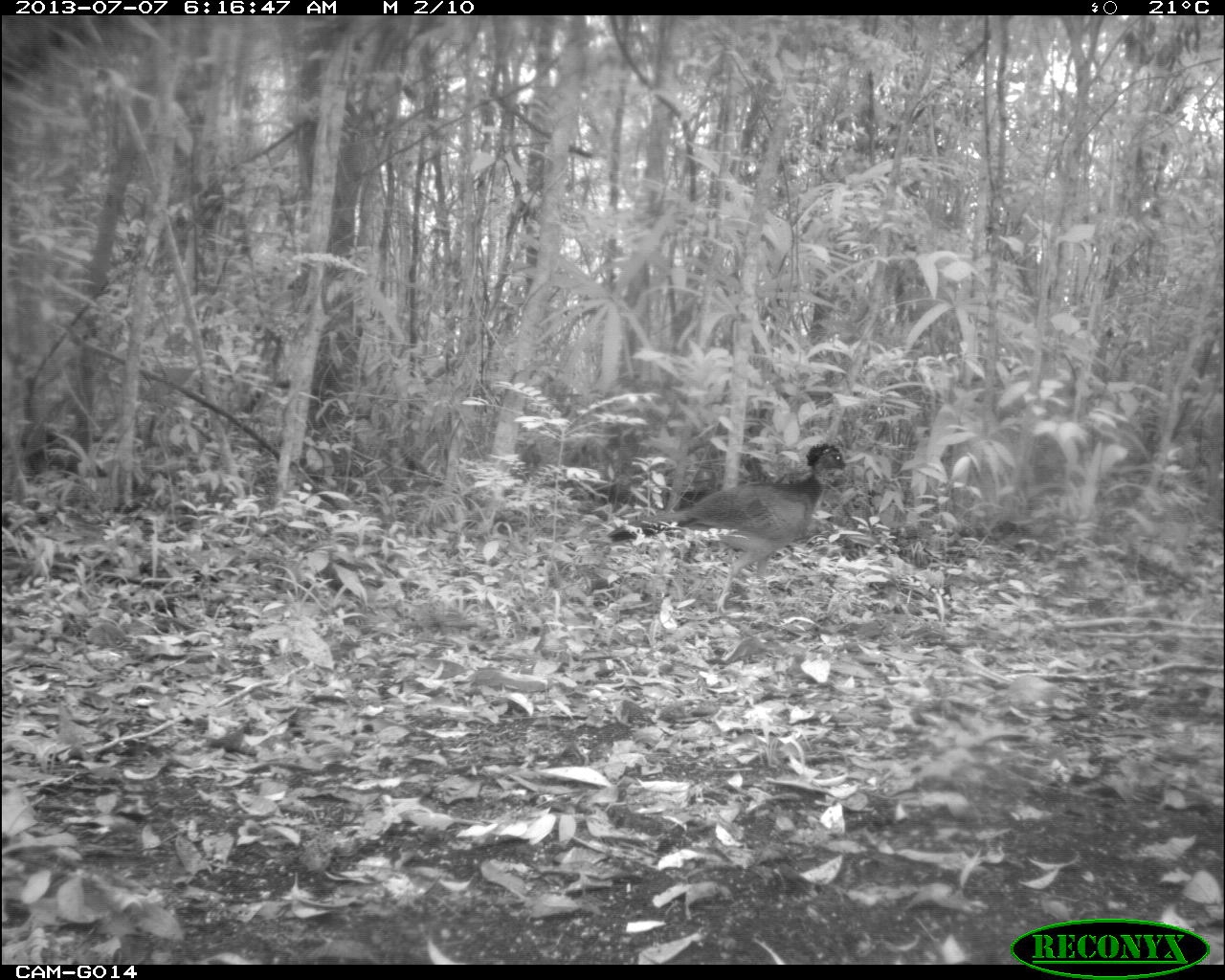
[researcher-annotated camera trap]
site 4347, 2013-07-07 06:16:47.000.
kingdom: Animalia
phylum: Chordata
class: Aves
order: Galliformes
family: Cracidae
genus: Crax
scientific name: Crax rubra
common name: great curassow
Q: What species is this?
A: Crax rubra (great curassow).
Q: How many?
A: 1.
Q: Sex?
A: Female.